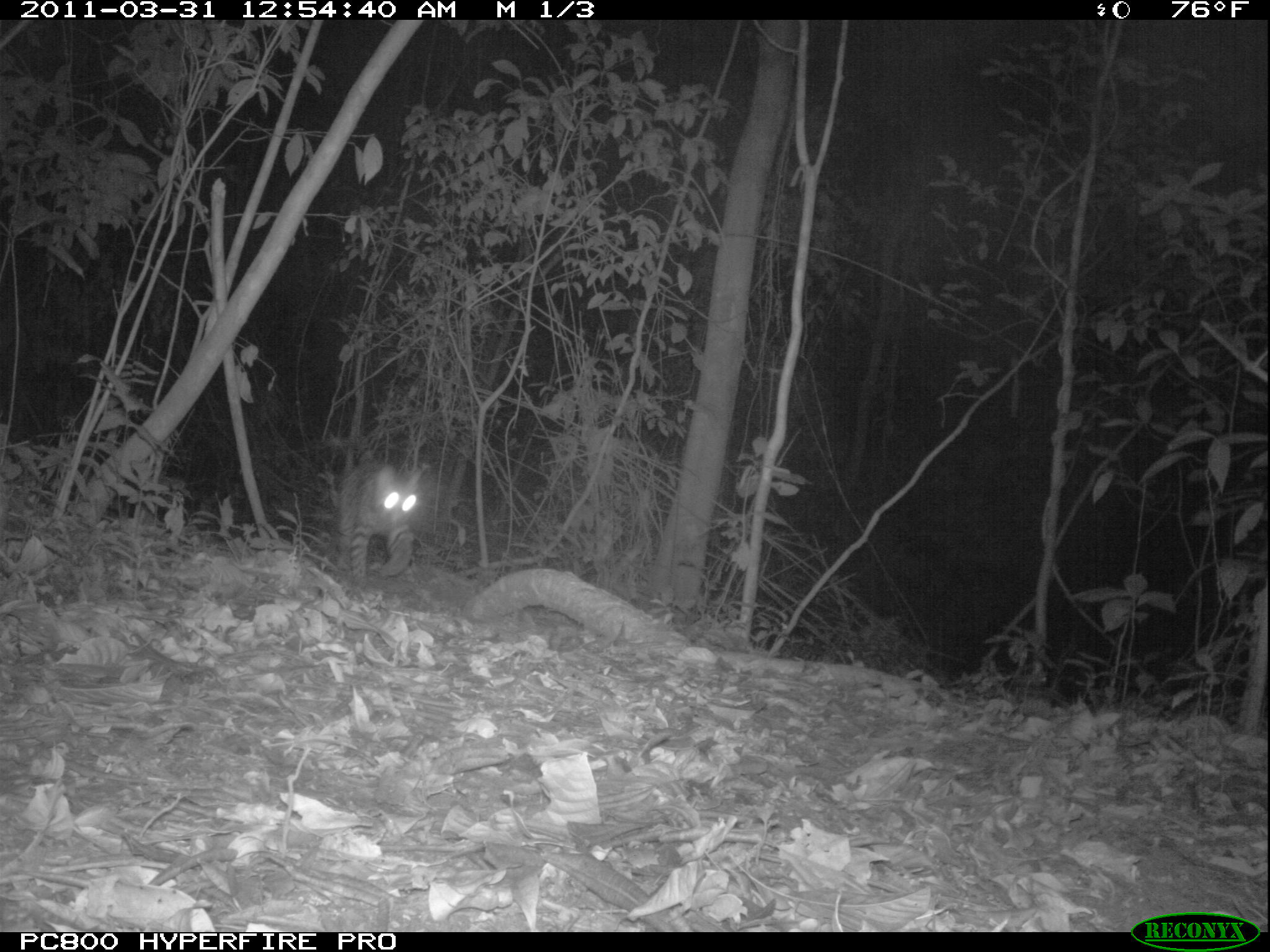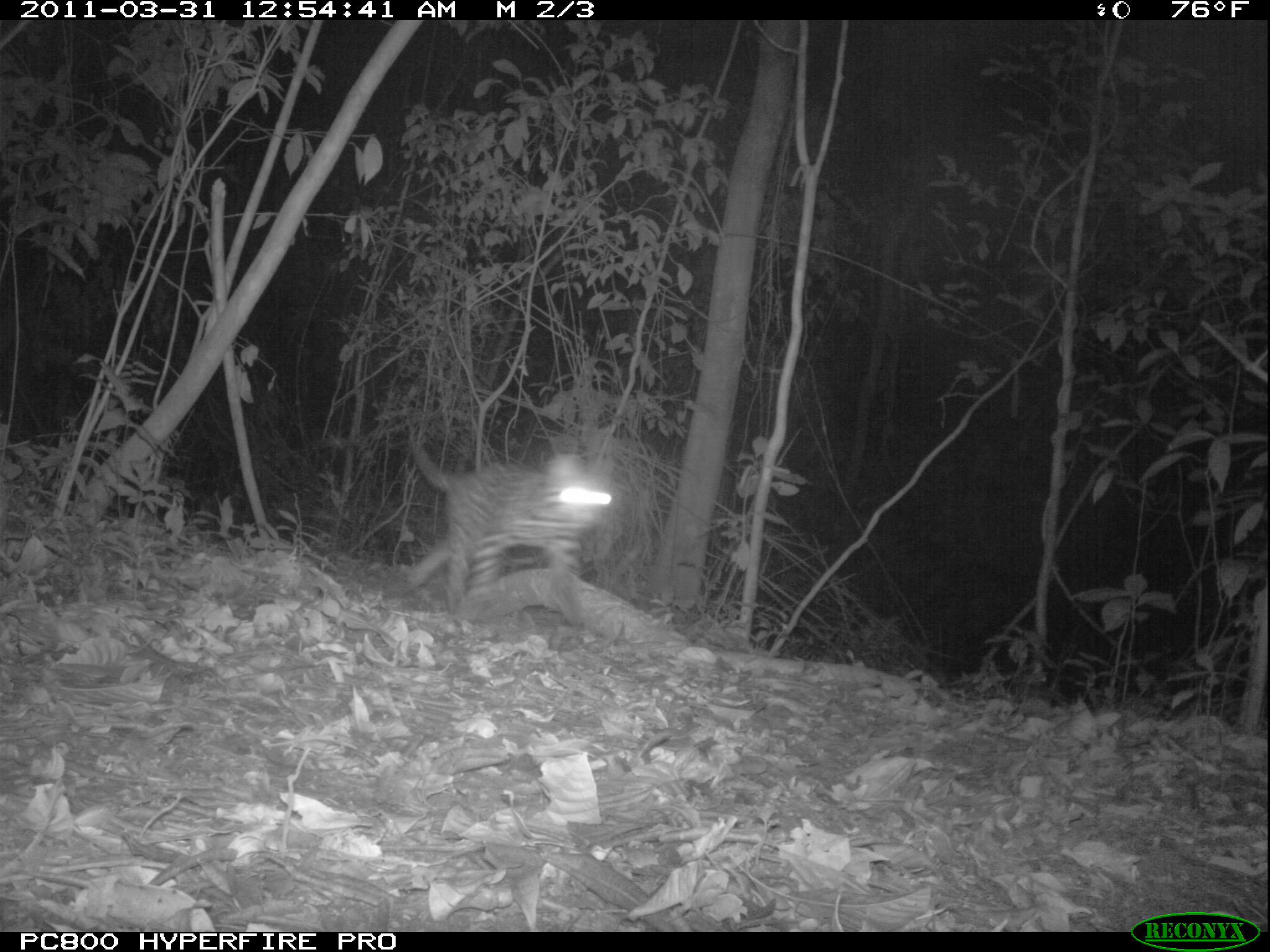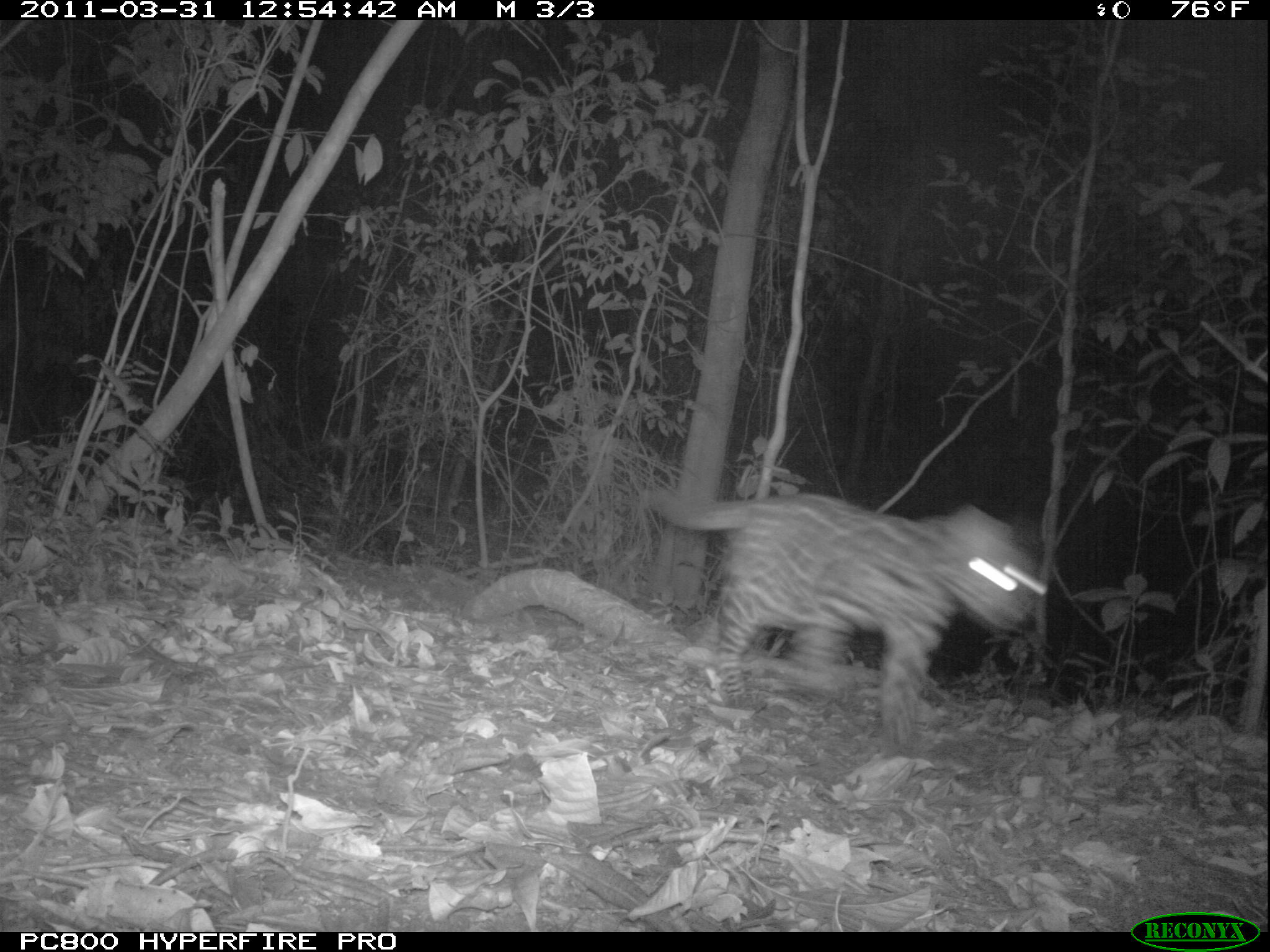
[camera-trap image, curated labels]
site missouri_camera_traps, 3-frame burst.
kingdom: Animalia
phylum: Chordata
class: Mammalia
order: Carnivora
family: Felidae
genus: Leopardus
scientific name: Leopardus pardalis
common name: ocelot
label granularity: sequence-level